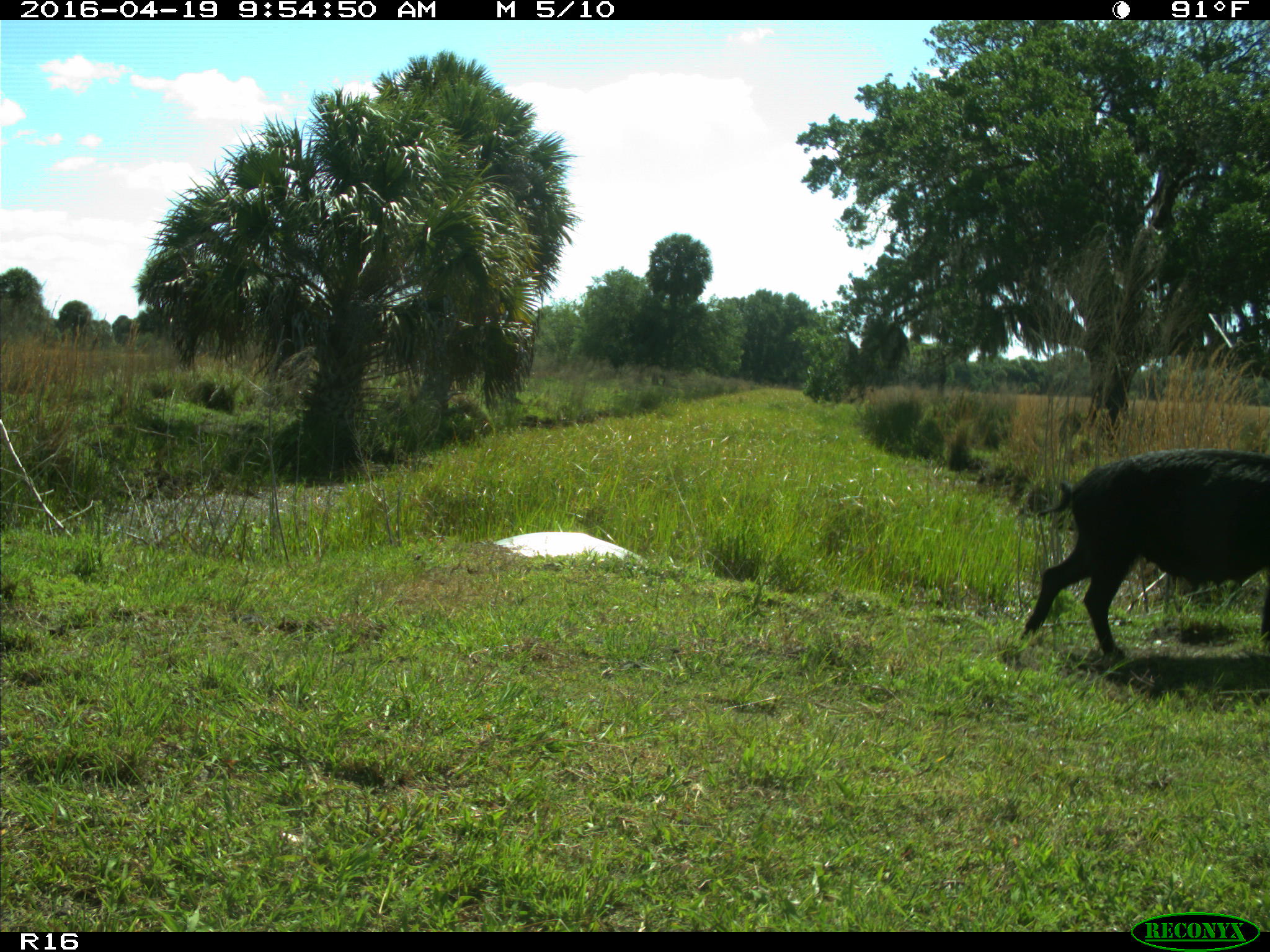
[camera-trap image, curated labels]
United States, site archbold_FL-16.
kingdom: Animalia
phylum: Chordata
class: Mammalia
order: Artiodactyla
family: Suidae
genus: Sus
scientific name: Sus scrofa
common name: wild boar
Sus scrofa (wild boar).